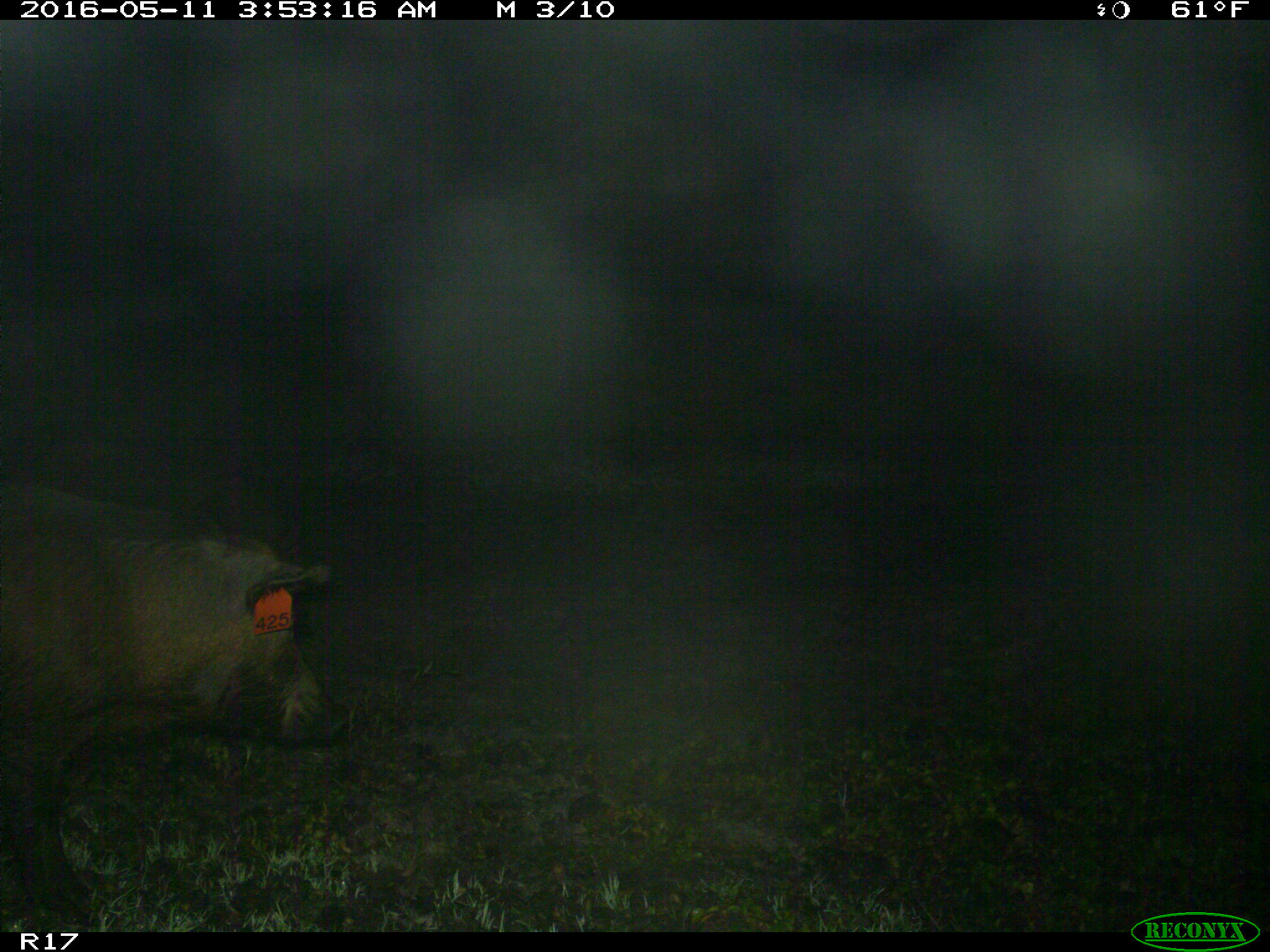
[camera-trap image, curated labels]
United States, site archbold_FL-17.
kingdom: Animalia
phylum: Chordata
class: Mammalia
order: Artiodactyla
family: Suidae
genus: Sus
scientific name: Sus scrofa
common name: wild boar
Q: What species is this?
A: Sus scrofa (wild boar).